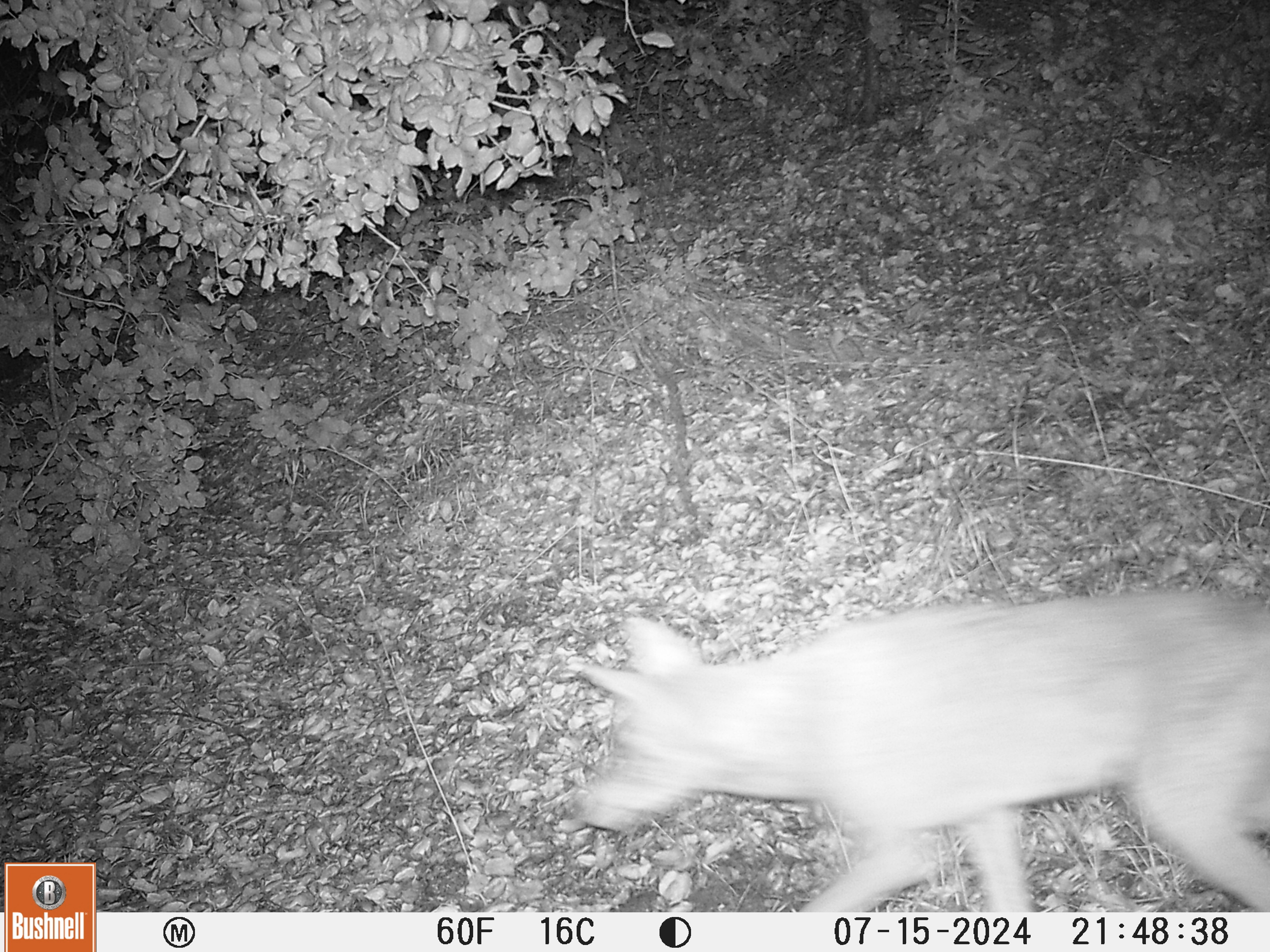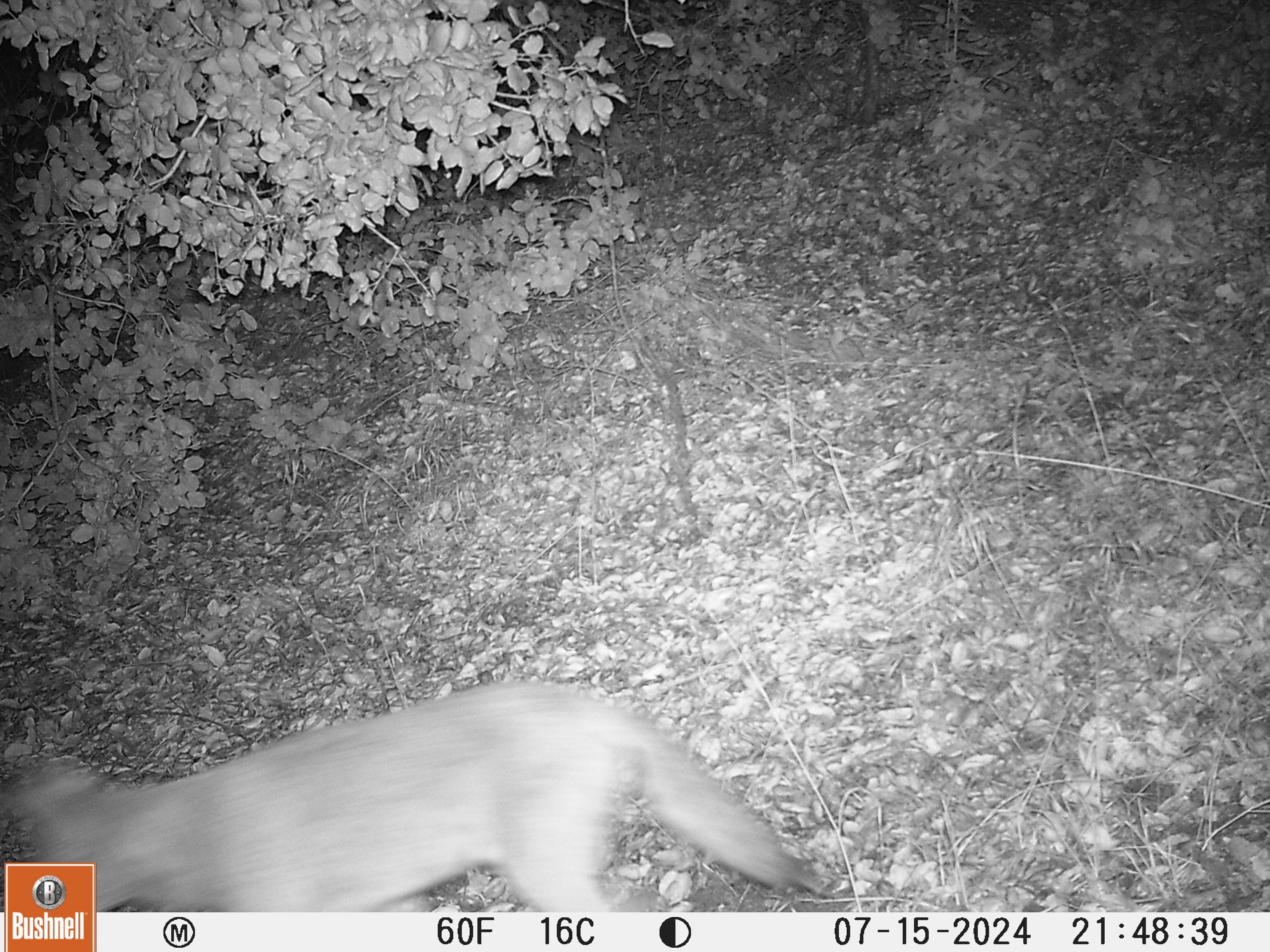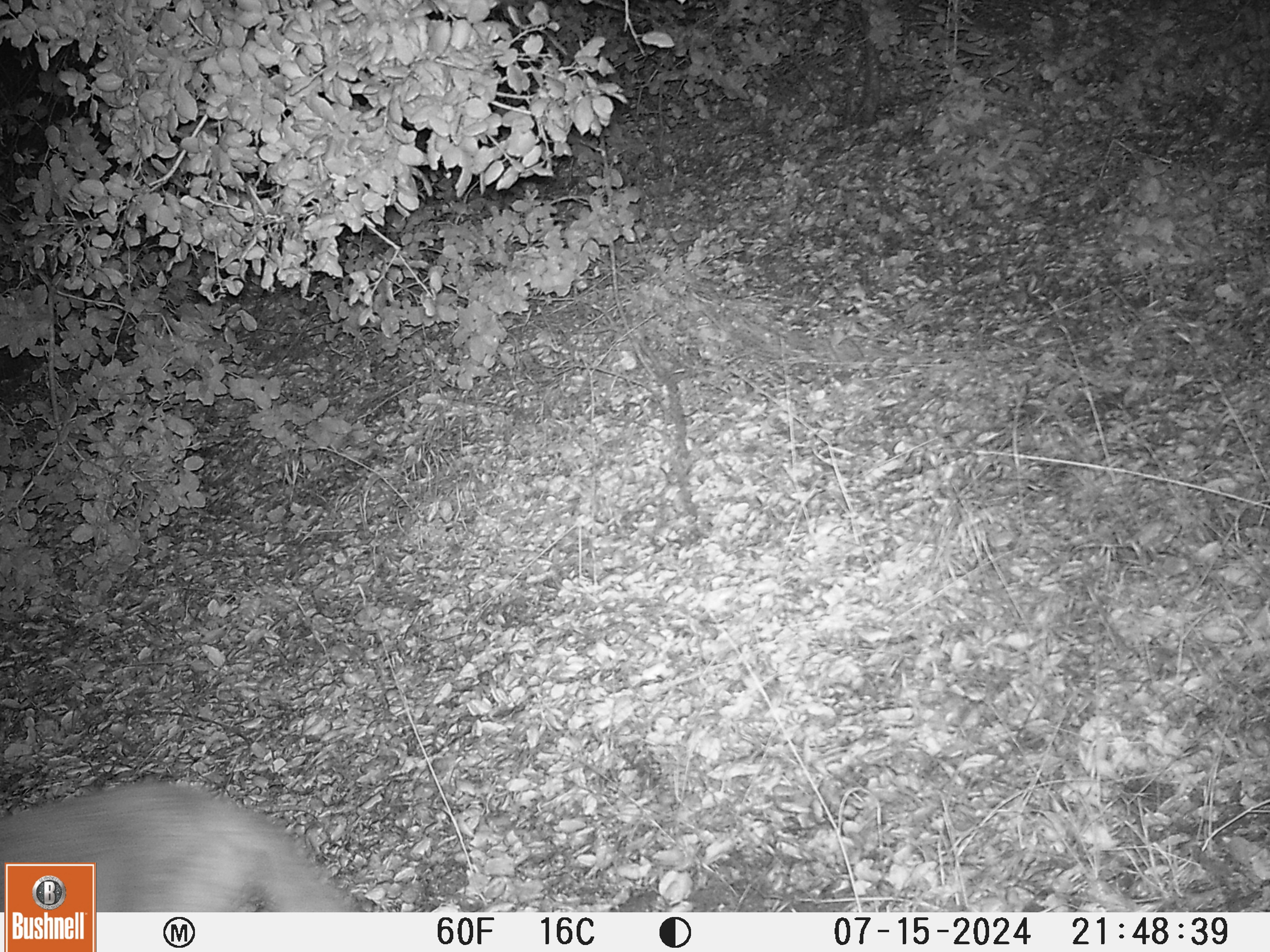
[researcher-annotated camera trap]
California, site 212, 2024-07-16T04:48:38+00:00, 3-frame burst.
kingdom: Animalia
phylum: Chordata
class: Mammalia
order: Carnivora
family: Canidae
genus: Canis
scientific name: Canis latrans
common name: coyote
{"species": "coyote (Canis latrans)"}